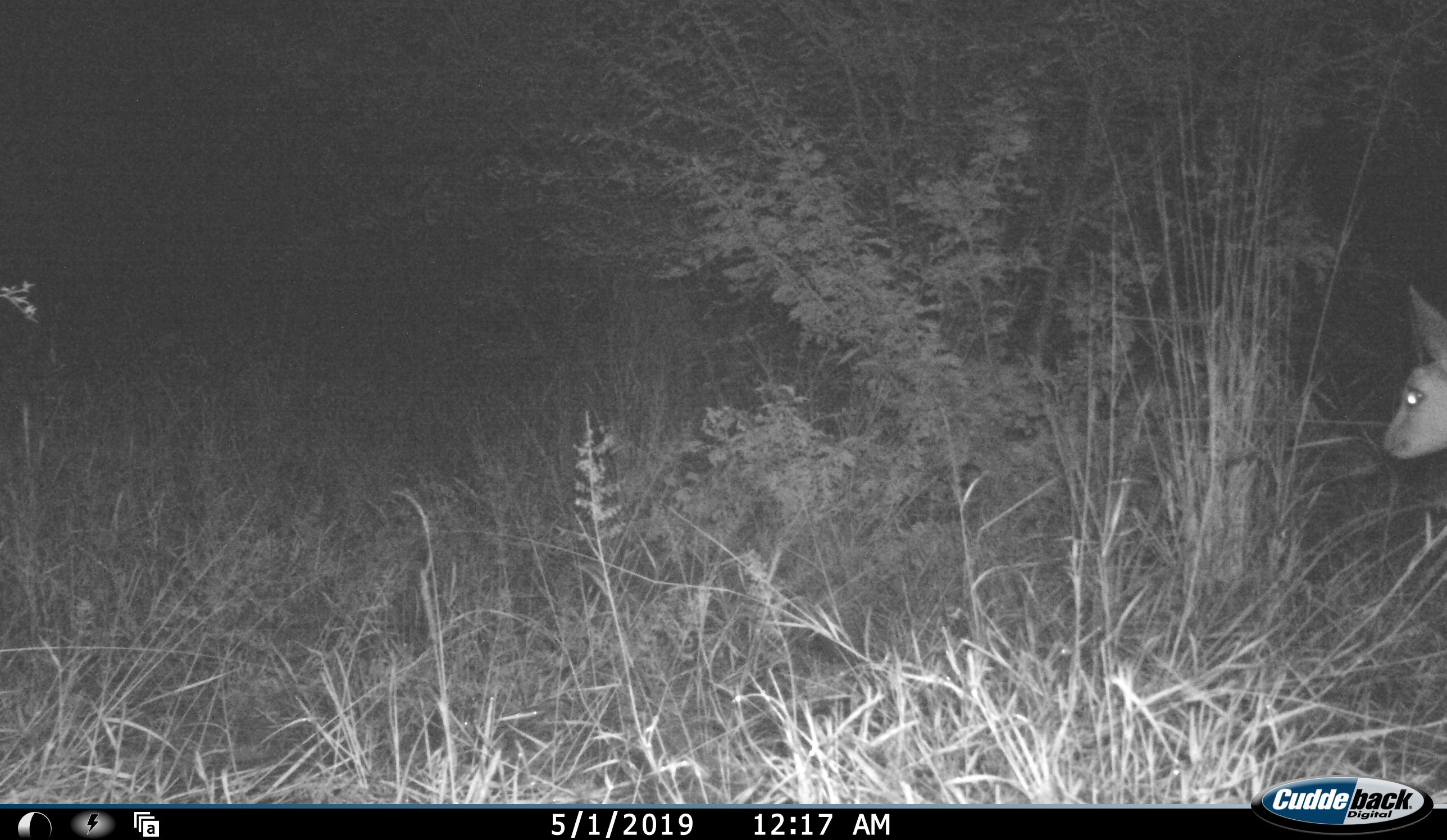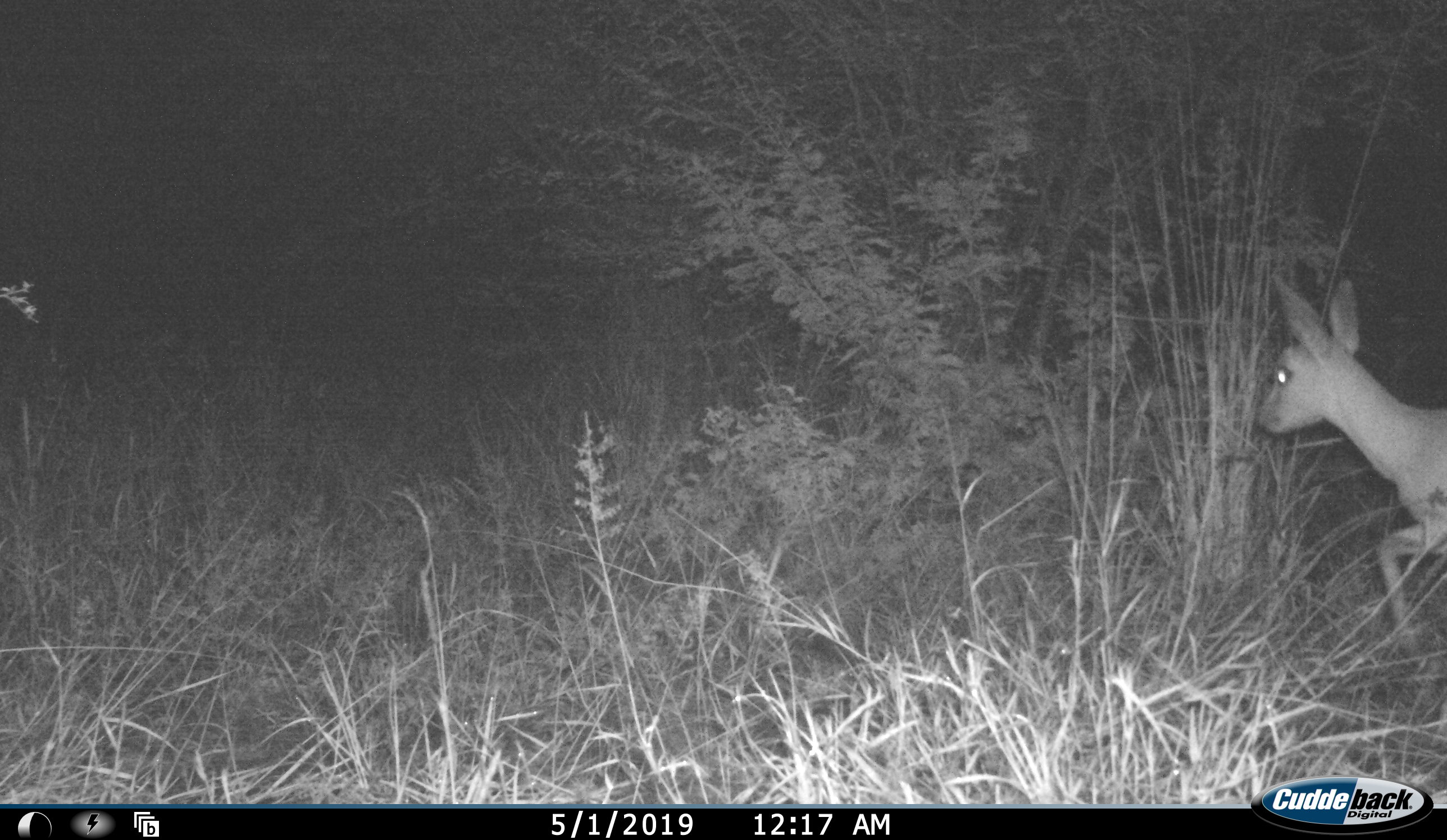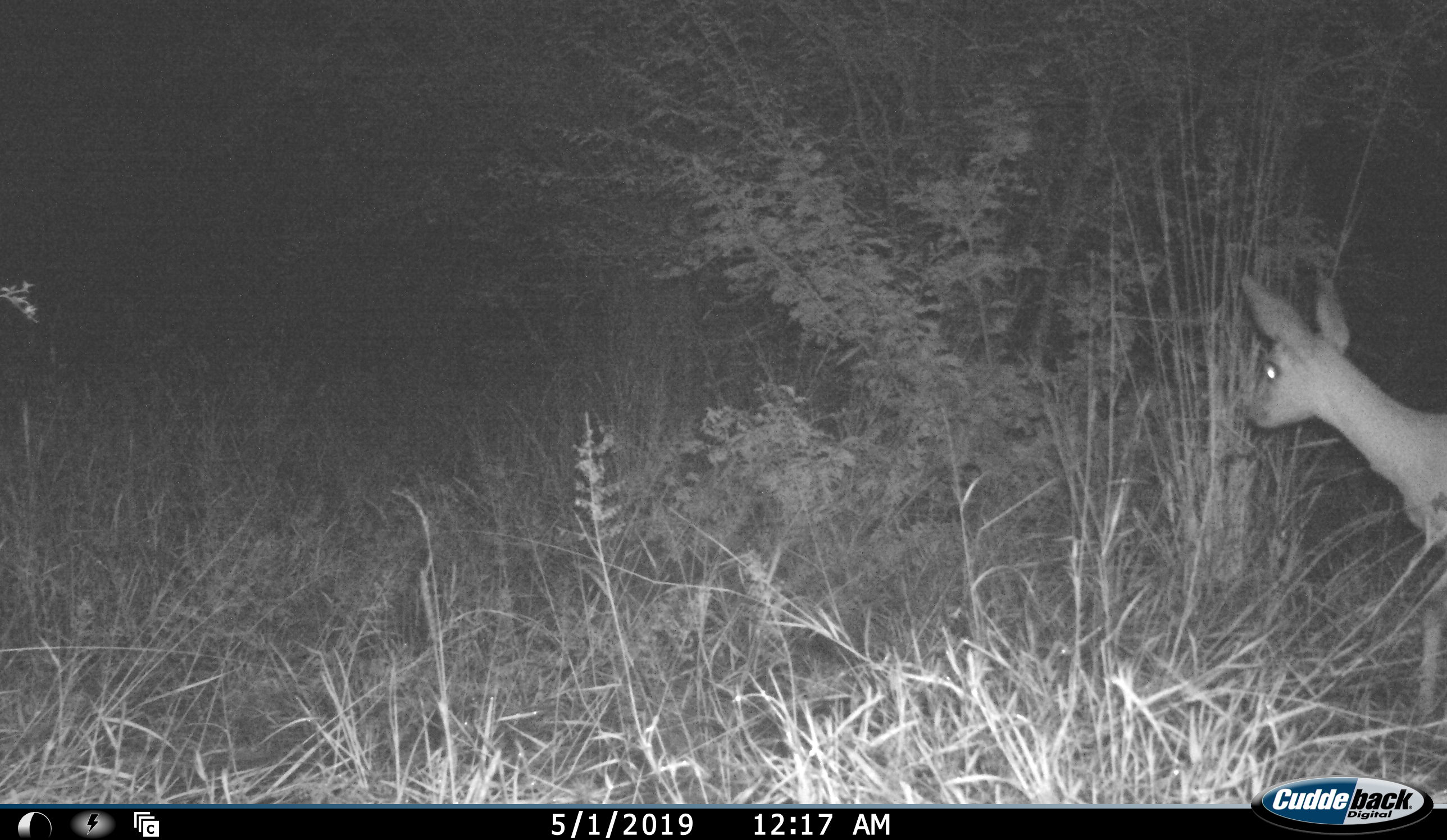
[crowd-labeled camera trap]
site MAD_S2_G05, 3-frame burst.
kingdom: Animalia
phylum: Chordata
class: Mammalia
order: Artiodactyla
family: Bovidae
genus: Redunca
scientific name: Redunca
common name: reedbuck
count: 1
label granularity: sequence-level